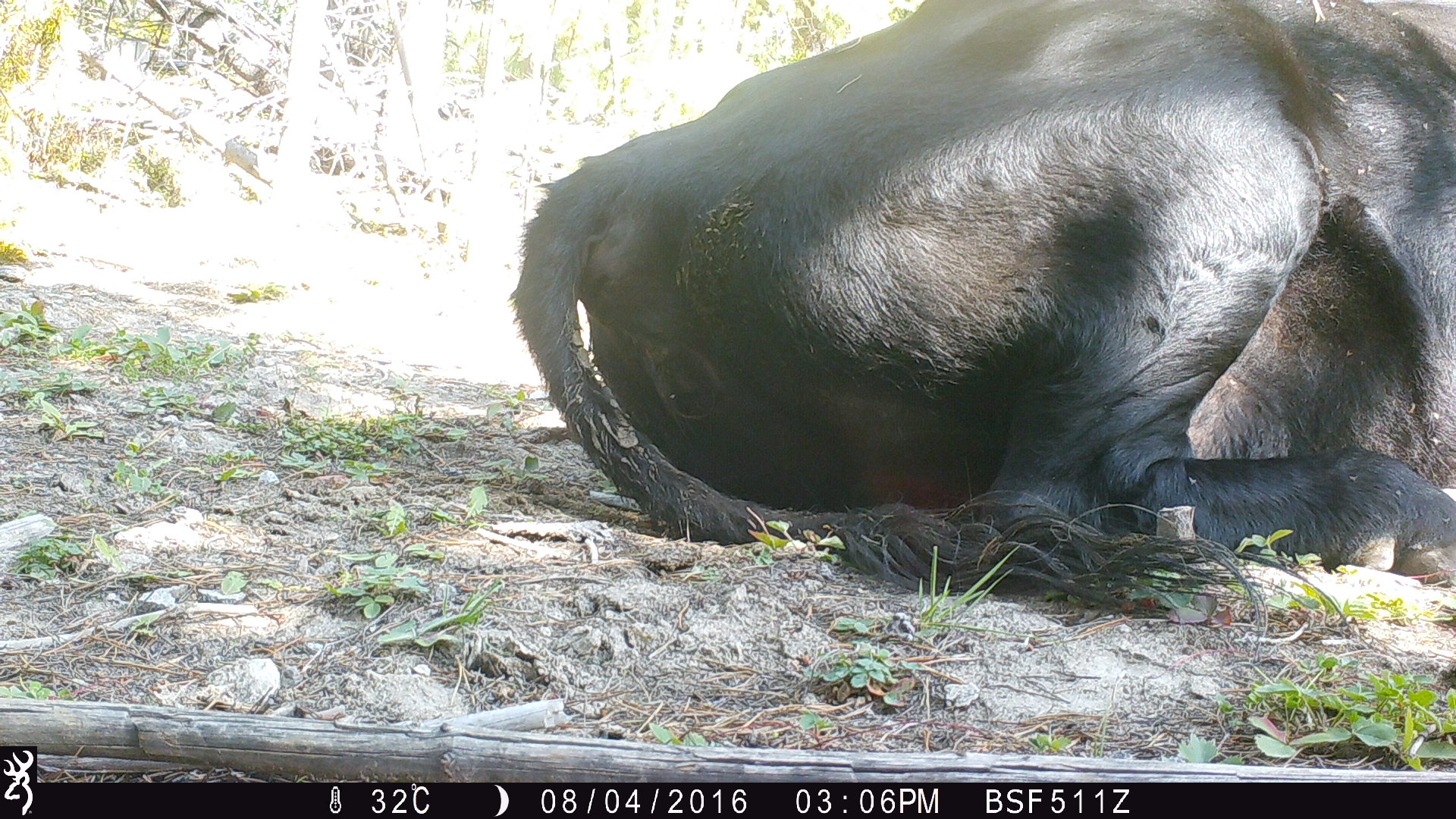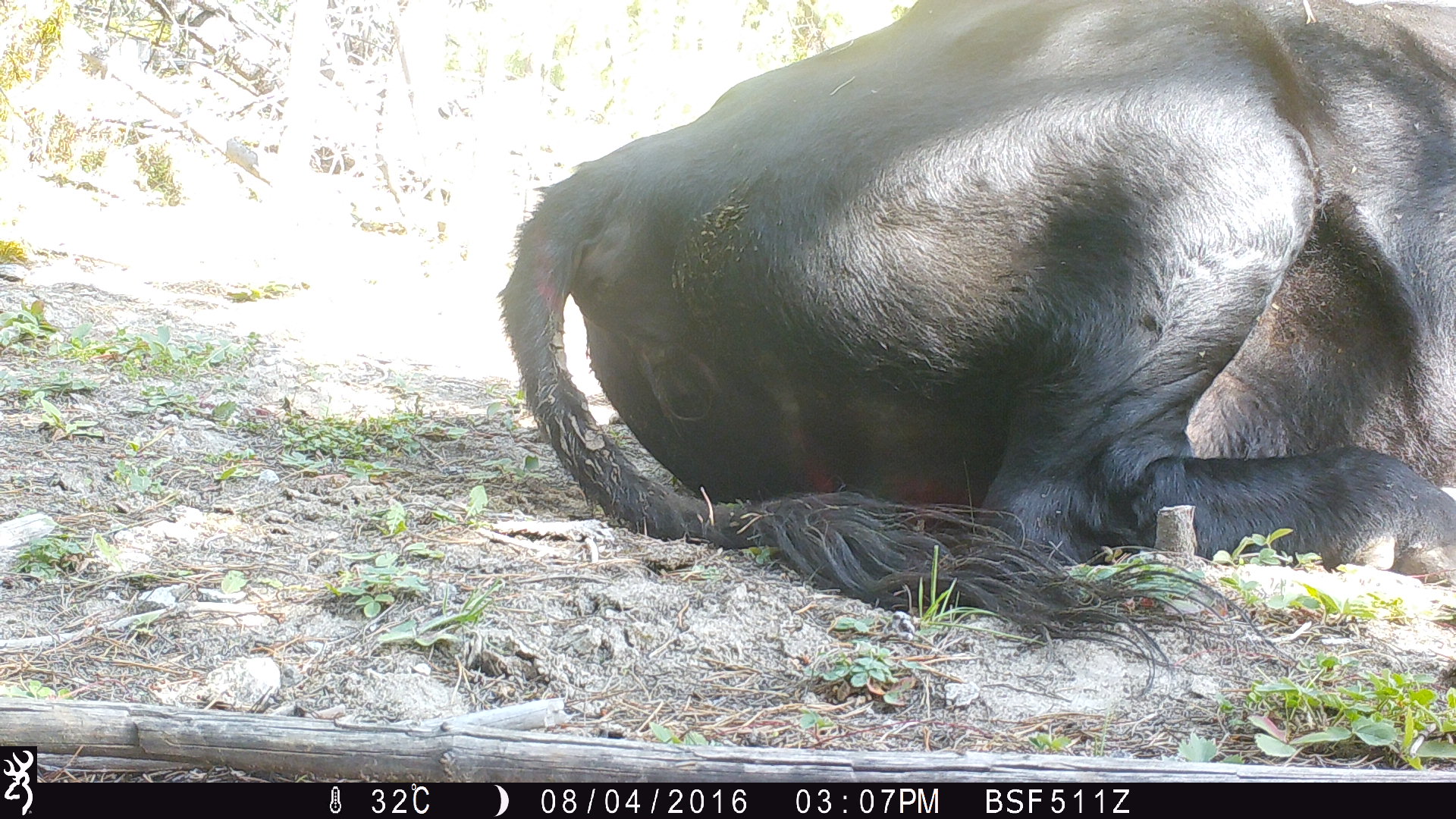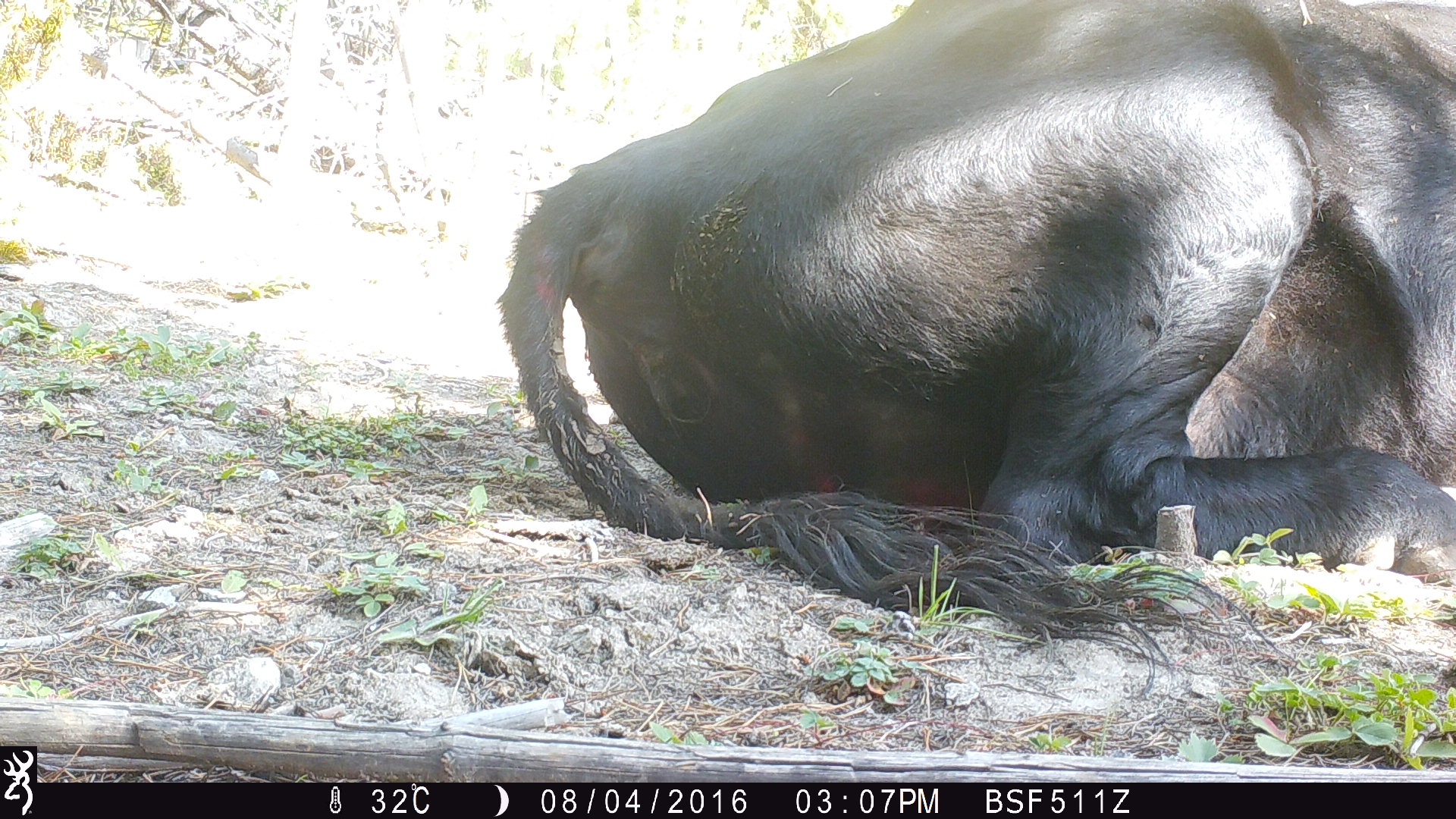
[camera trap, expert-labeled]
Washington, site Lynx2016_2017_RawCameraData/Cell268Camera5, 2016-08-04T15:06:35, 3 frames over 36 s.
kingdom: Animalia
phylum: Chordata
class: Mammalia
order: Artiodactyla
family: Bovidae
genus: Bos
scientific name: Bos taurus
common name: domestic cattle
Domestic cattle (Bos taurus). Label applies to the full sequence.